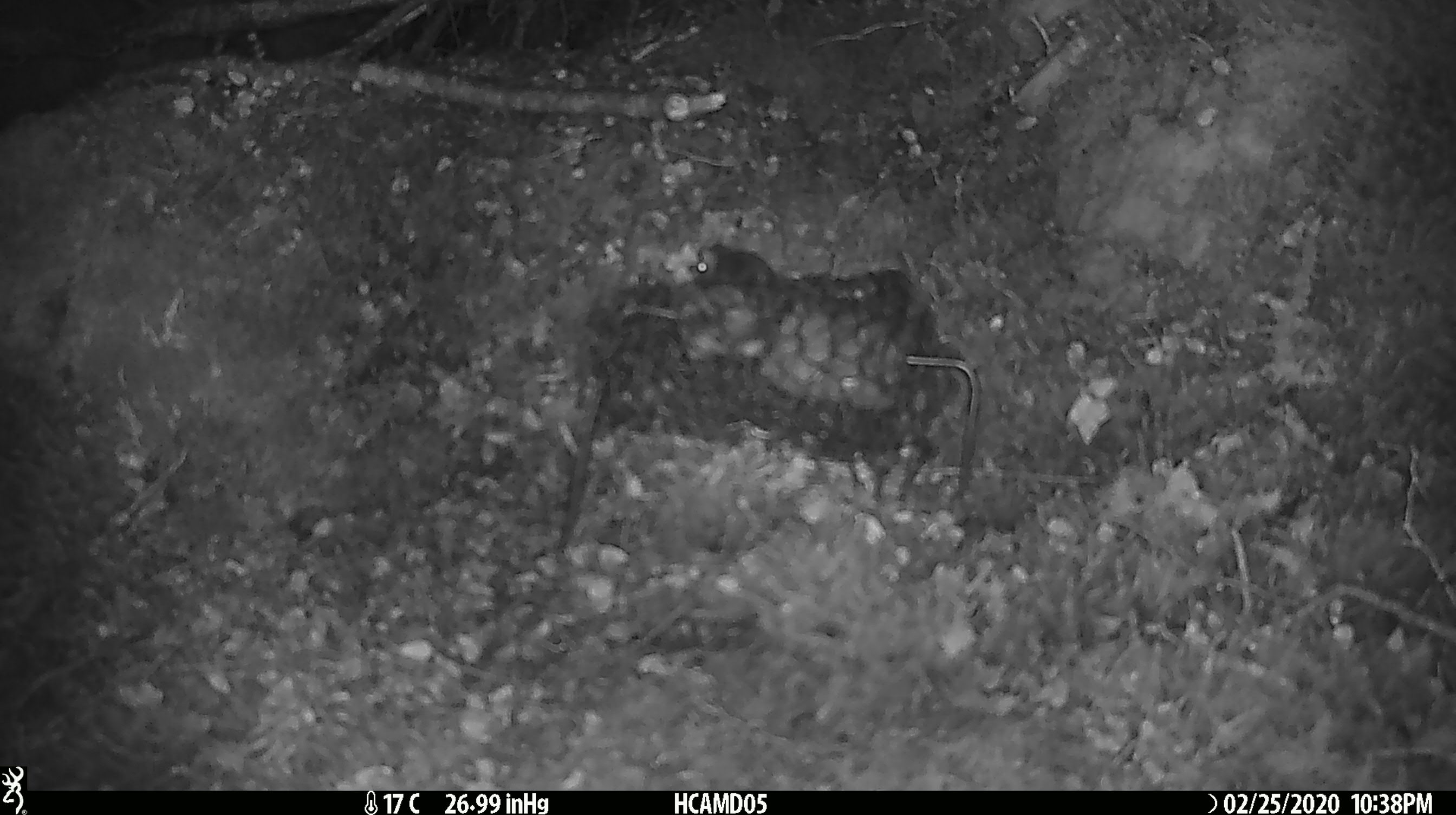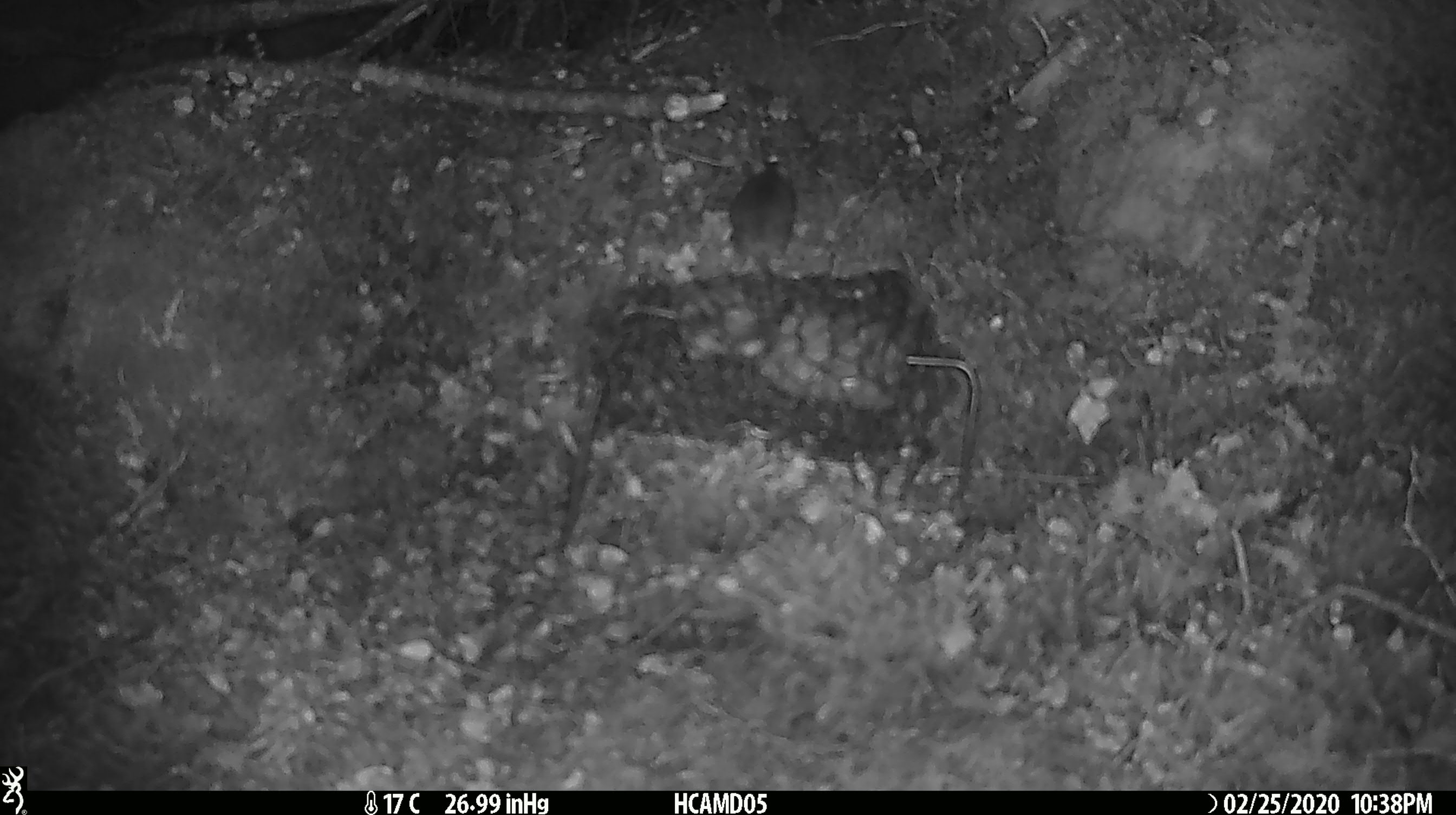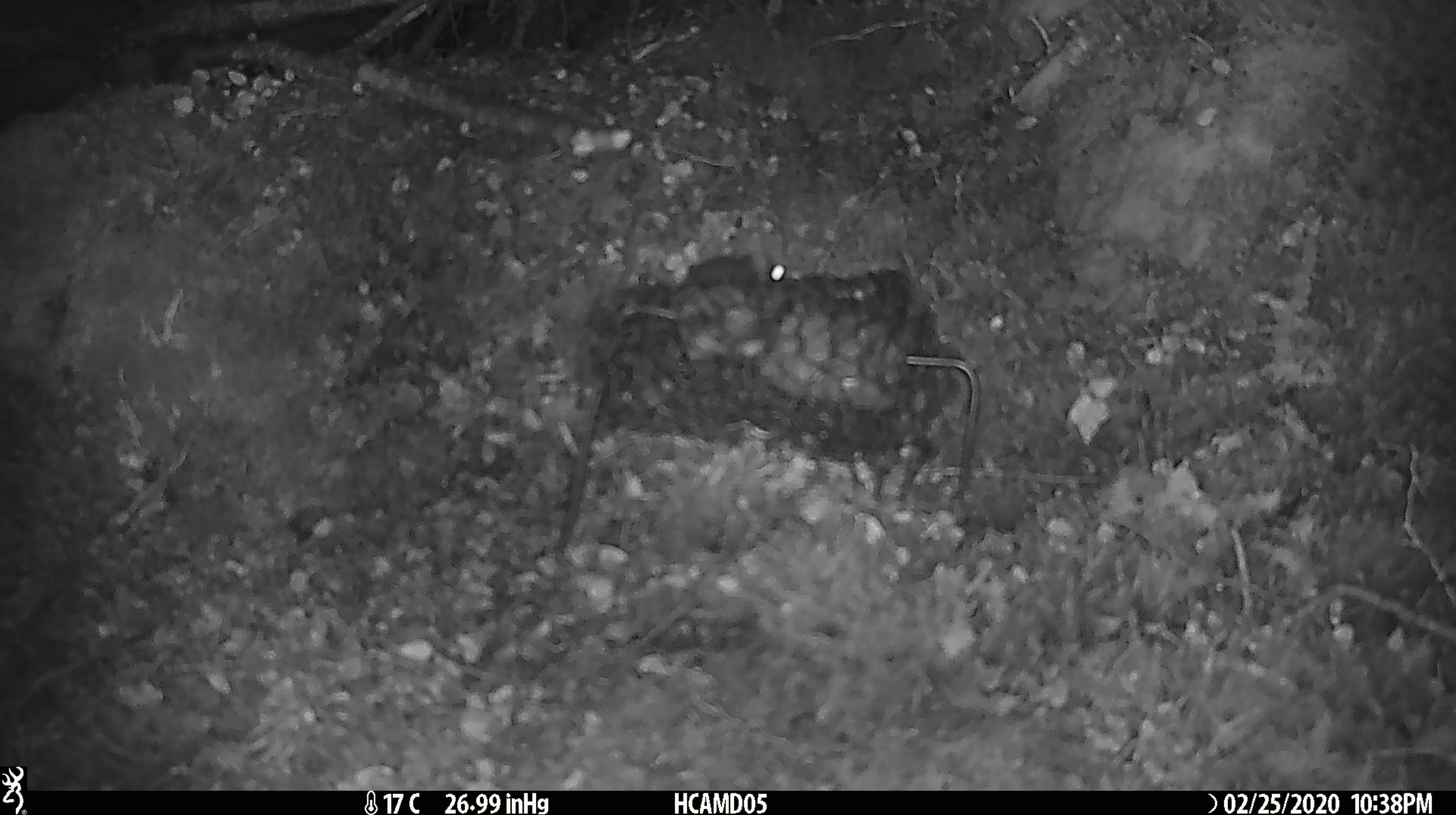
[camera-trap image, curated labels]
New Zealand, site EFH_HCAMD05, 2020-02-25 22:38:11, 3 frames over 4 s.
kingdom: Animalia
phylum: Chordata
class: Mammalia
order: Rodentia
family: Muridae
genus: Mus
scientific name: Mus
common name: mouse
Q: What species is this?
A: Mouse (Mus).